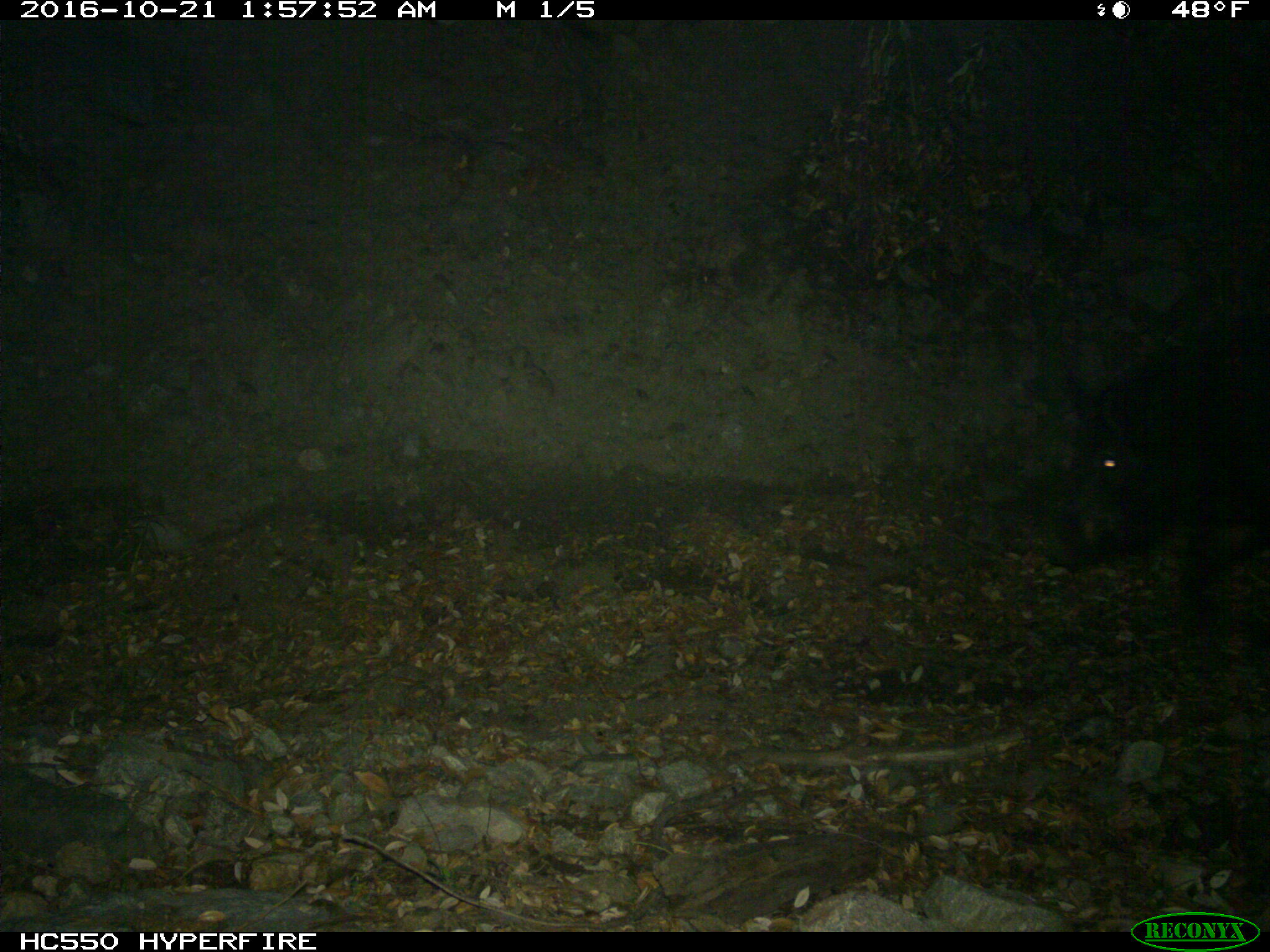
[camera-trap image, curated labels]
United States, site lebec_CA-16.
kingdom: Animalia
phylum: Chordata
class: Mammalia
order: Artiodactyla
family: Suidae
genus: Sus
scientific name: Sus scrofa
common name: wild boar